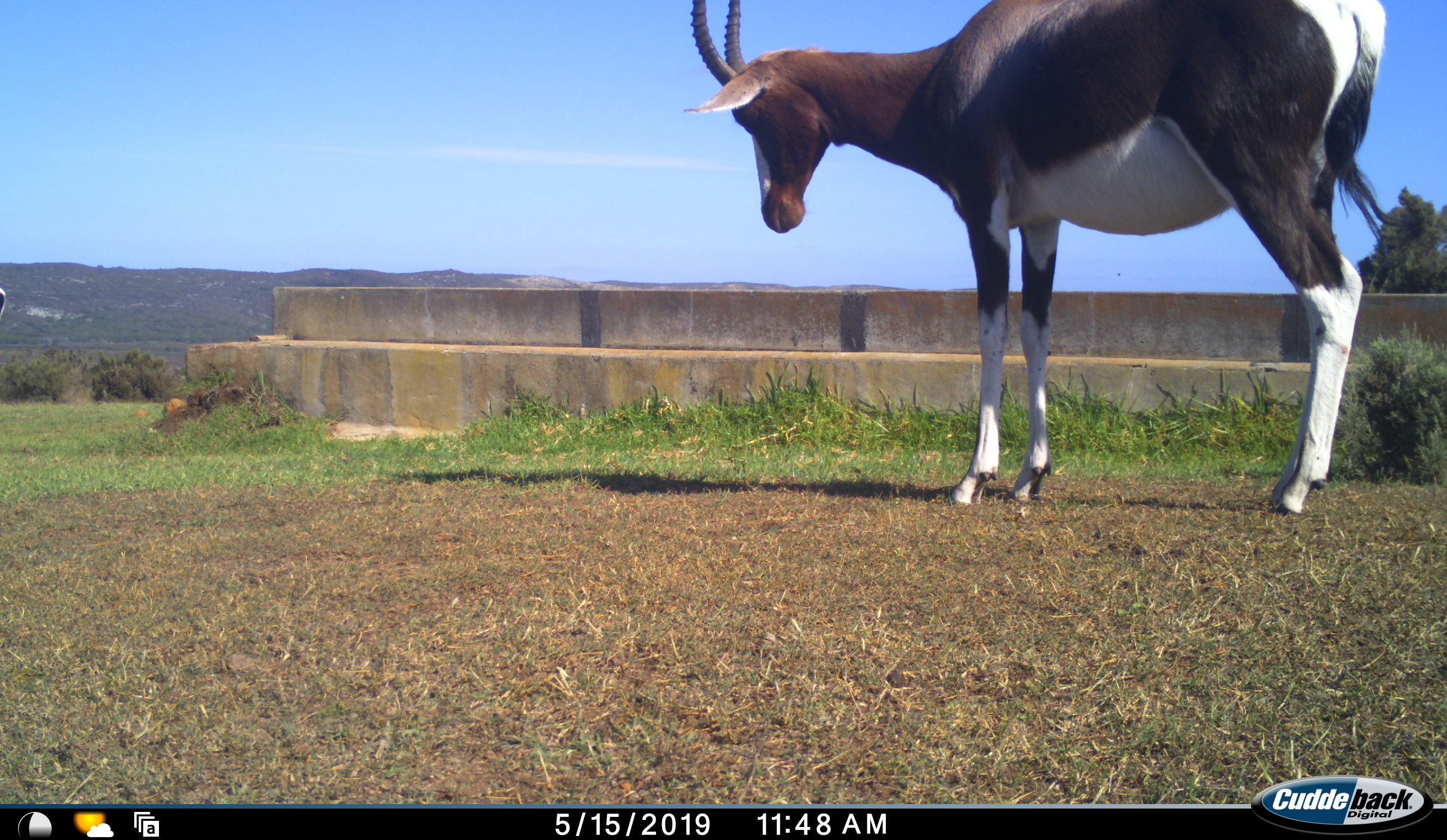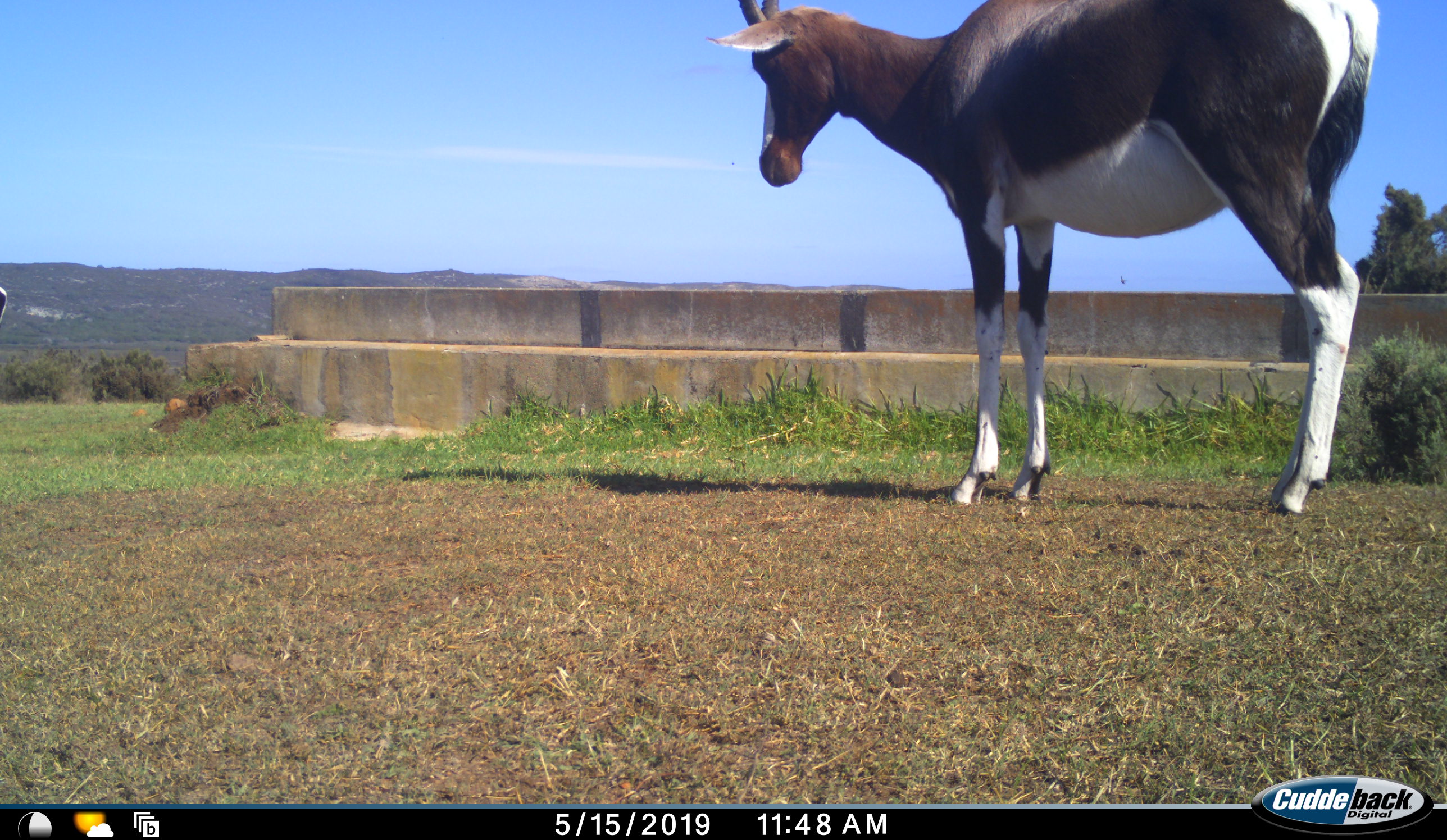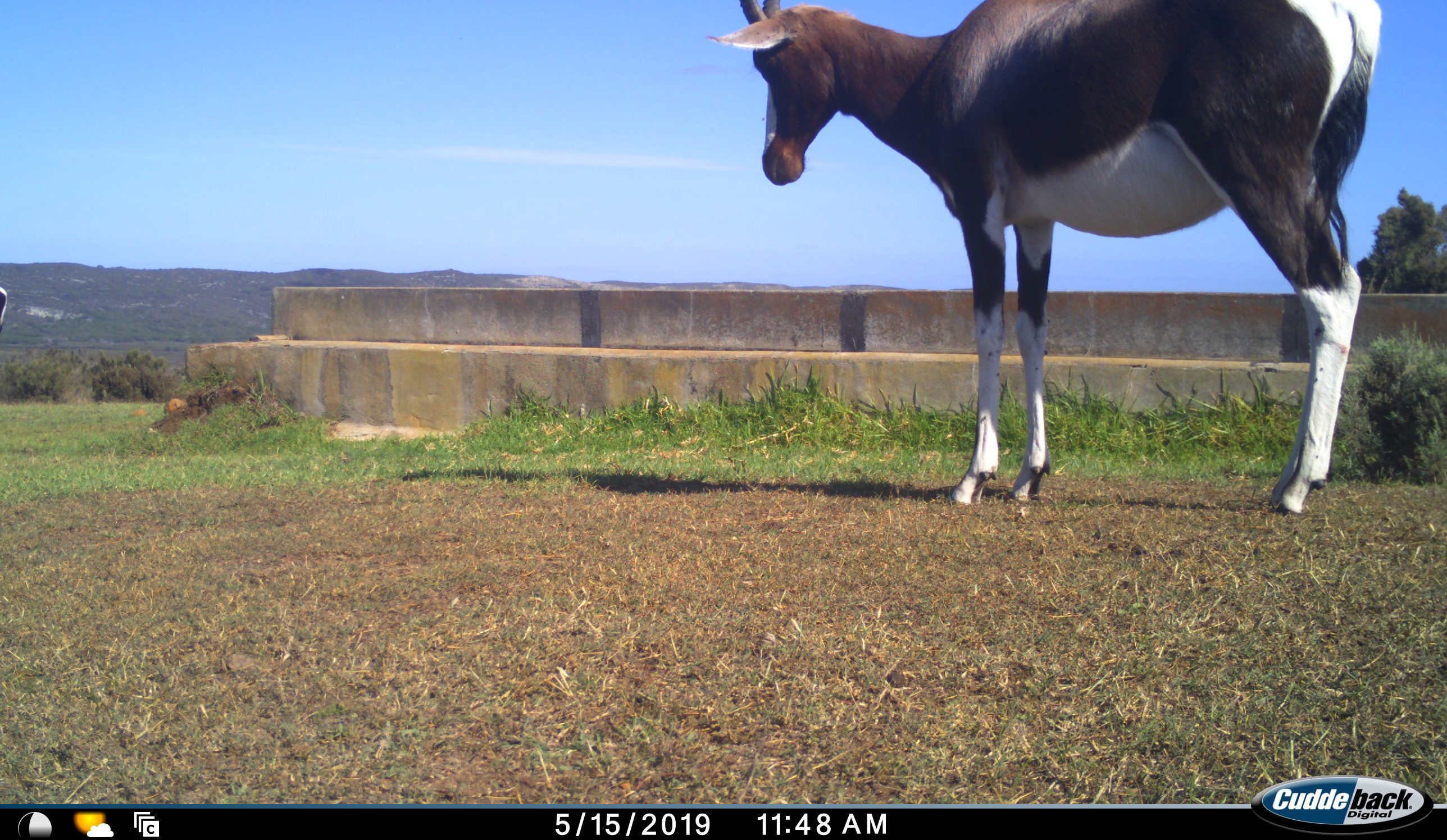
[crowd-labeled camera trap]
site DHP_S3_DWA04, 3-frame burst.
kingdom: Animalia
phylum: Chordata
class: Mammalia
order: Artiodactyla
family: Bovidae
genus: Damaliscus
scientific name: Damaliscus pygargus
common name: bontebok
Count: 1.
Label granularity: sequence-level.